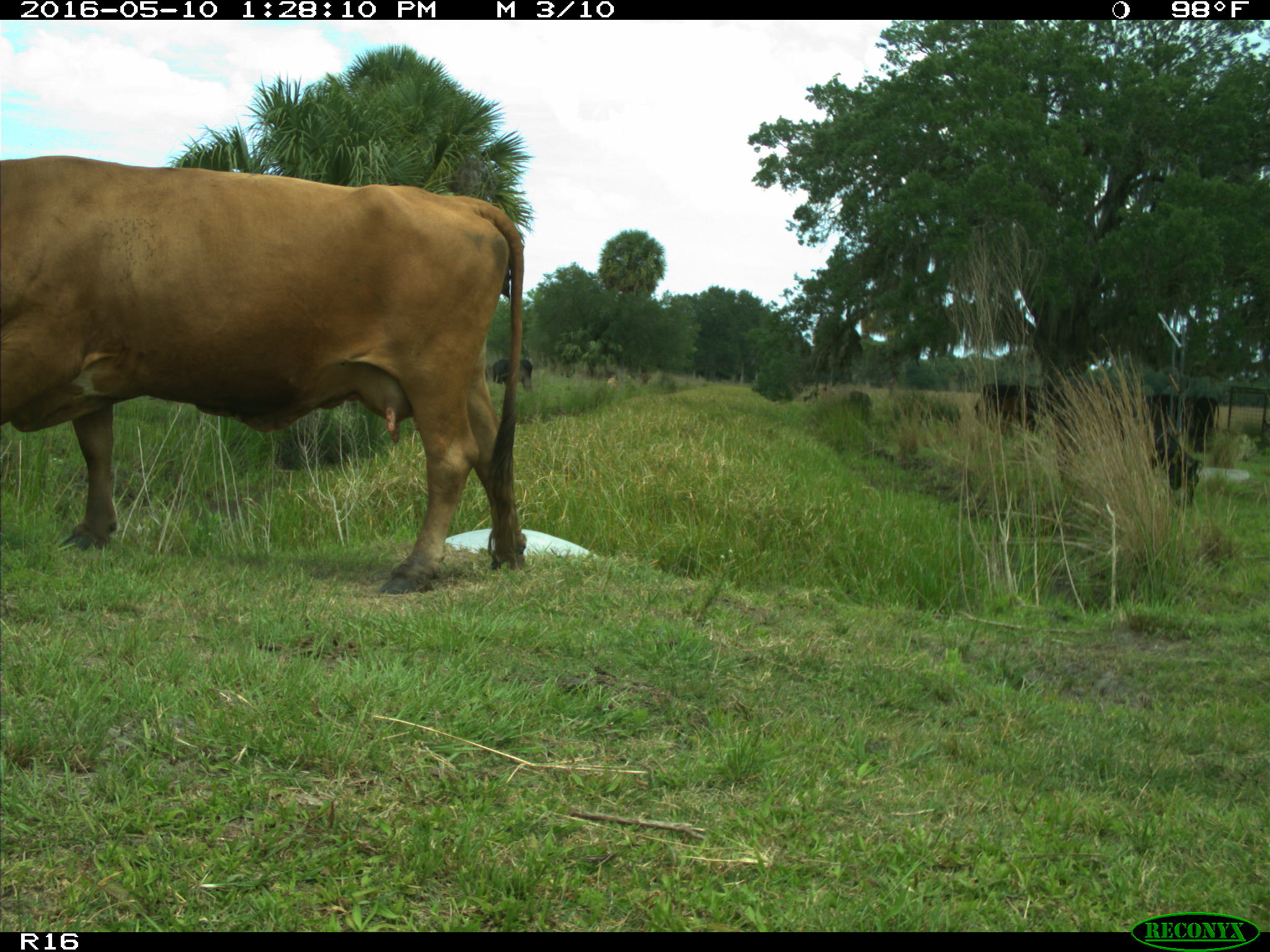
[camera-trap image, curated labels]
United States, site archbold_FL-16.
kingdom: Animalia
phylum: Chordata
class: Mammalia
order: Artiodactyla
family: Bovidae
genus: Bos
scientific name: Bos taurus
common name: domestic cow